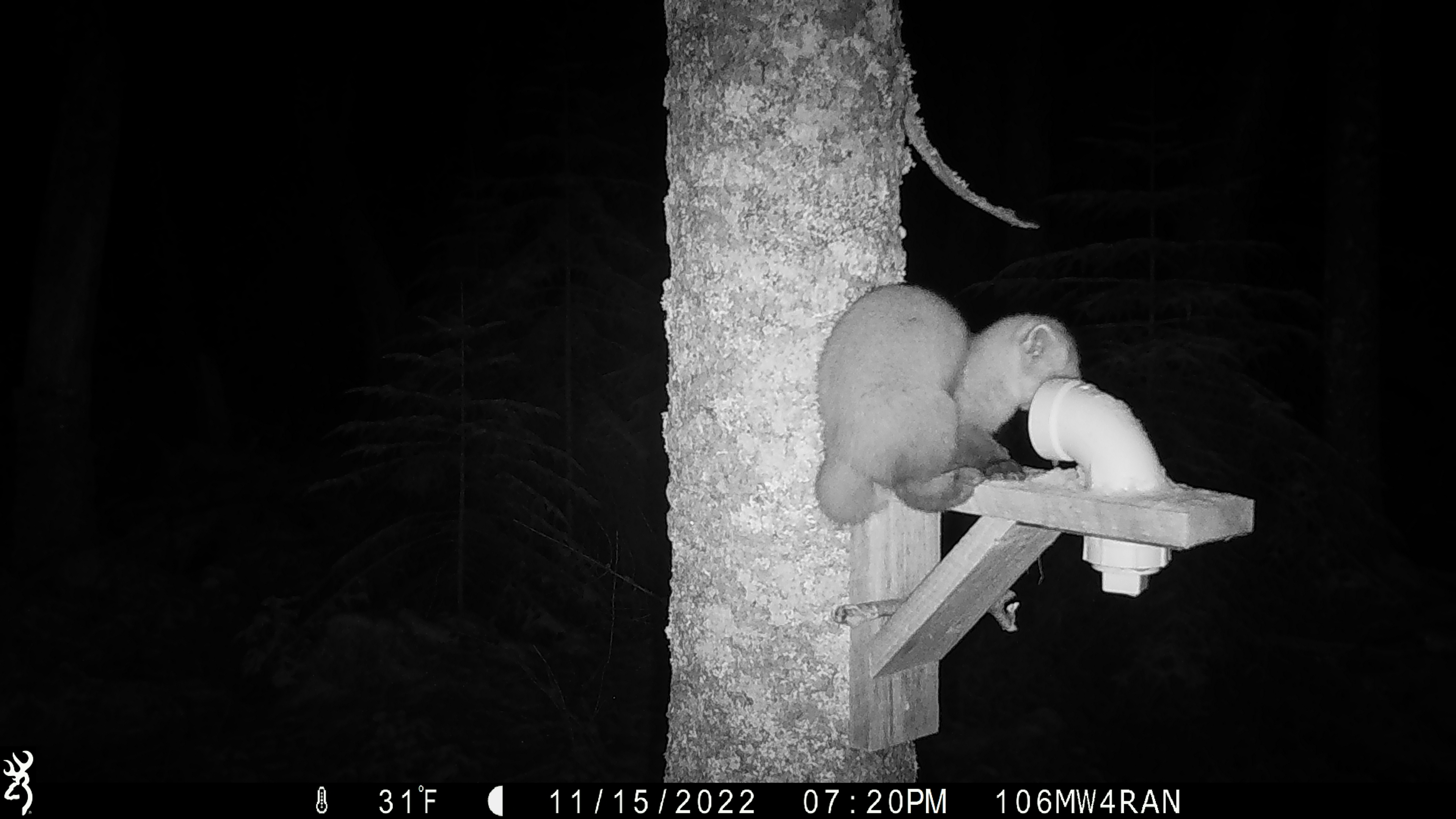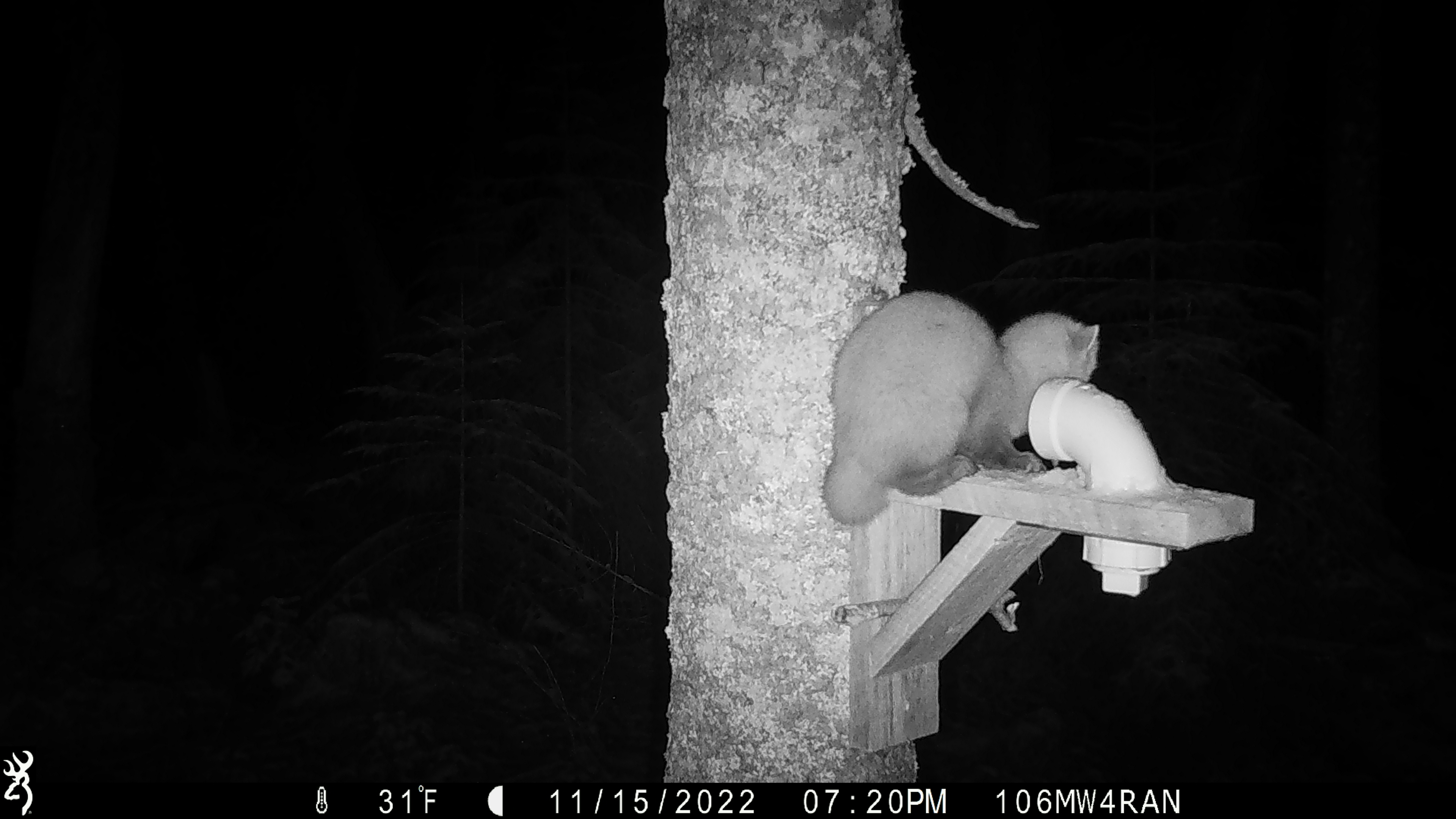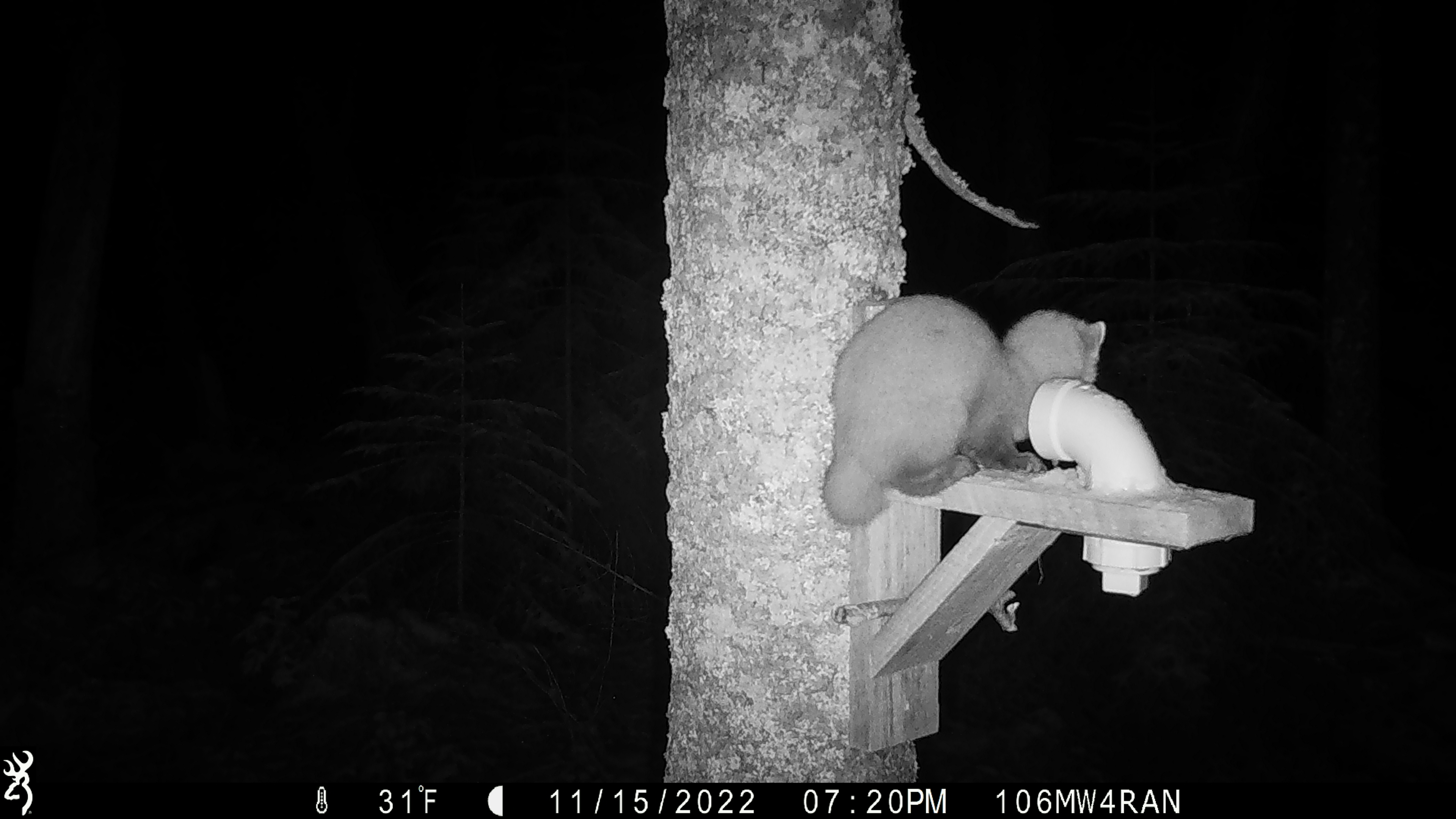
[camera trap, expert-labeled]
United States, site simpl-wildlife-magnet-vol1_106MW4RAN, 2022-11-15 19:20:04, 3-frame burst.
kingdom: Animalia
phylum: Chordata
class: Mammalia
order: Carnivora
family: Mustelidae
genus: Martes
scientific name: Martes americana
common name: american marten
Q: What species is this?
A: American marten (Martes americana).